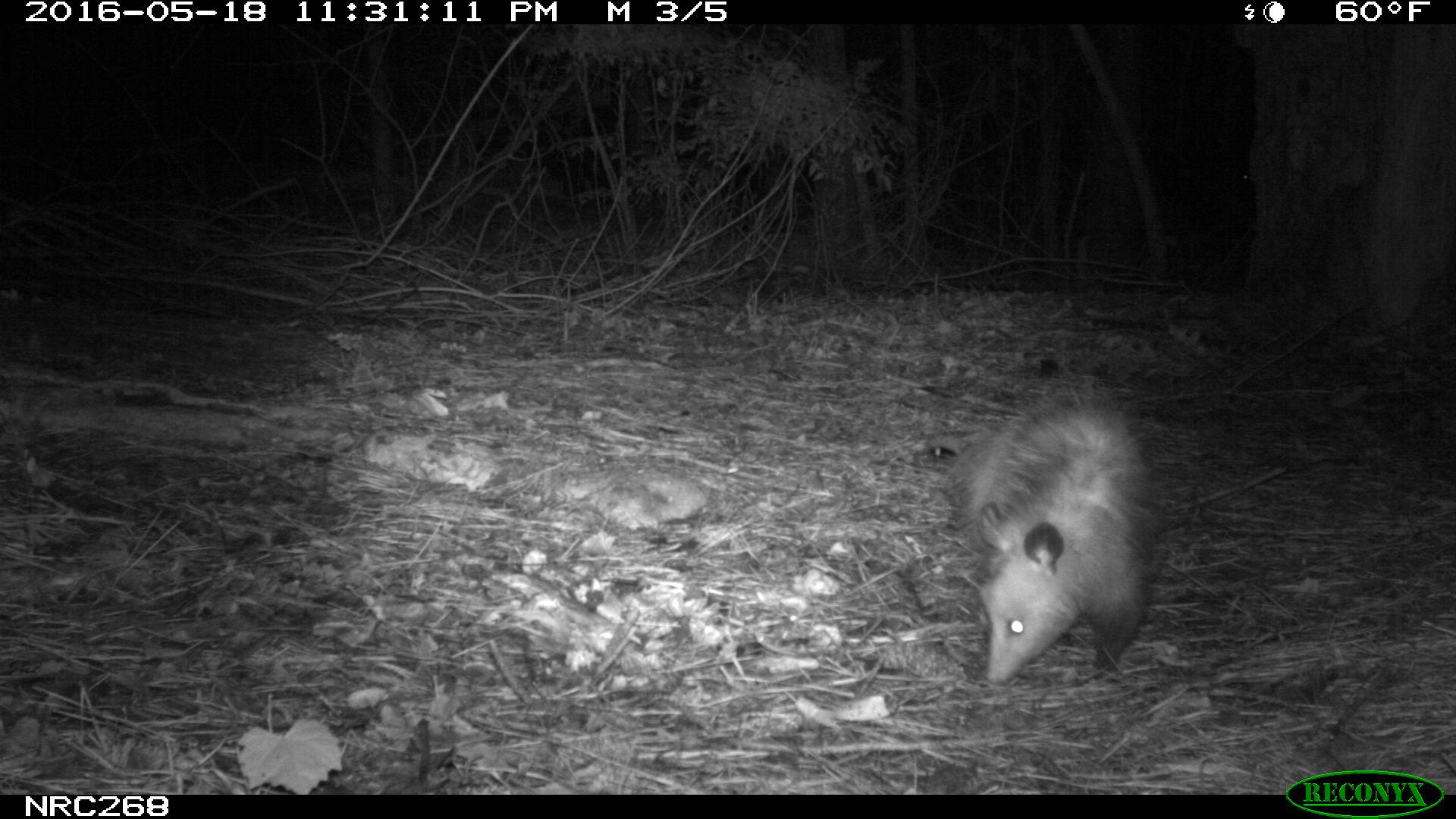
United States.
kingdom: Animalia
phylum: Chordata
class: Mammalia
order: Didelphimorphia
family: Didelphidae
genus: Didelphis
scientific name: Didelphis virginiana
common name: virginia opossum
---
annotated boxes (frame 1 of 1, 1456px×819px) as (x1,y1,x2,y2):
Virginia Opossum: (943,379,1170,698)